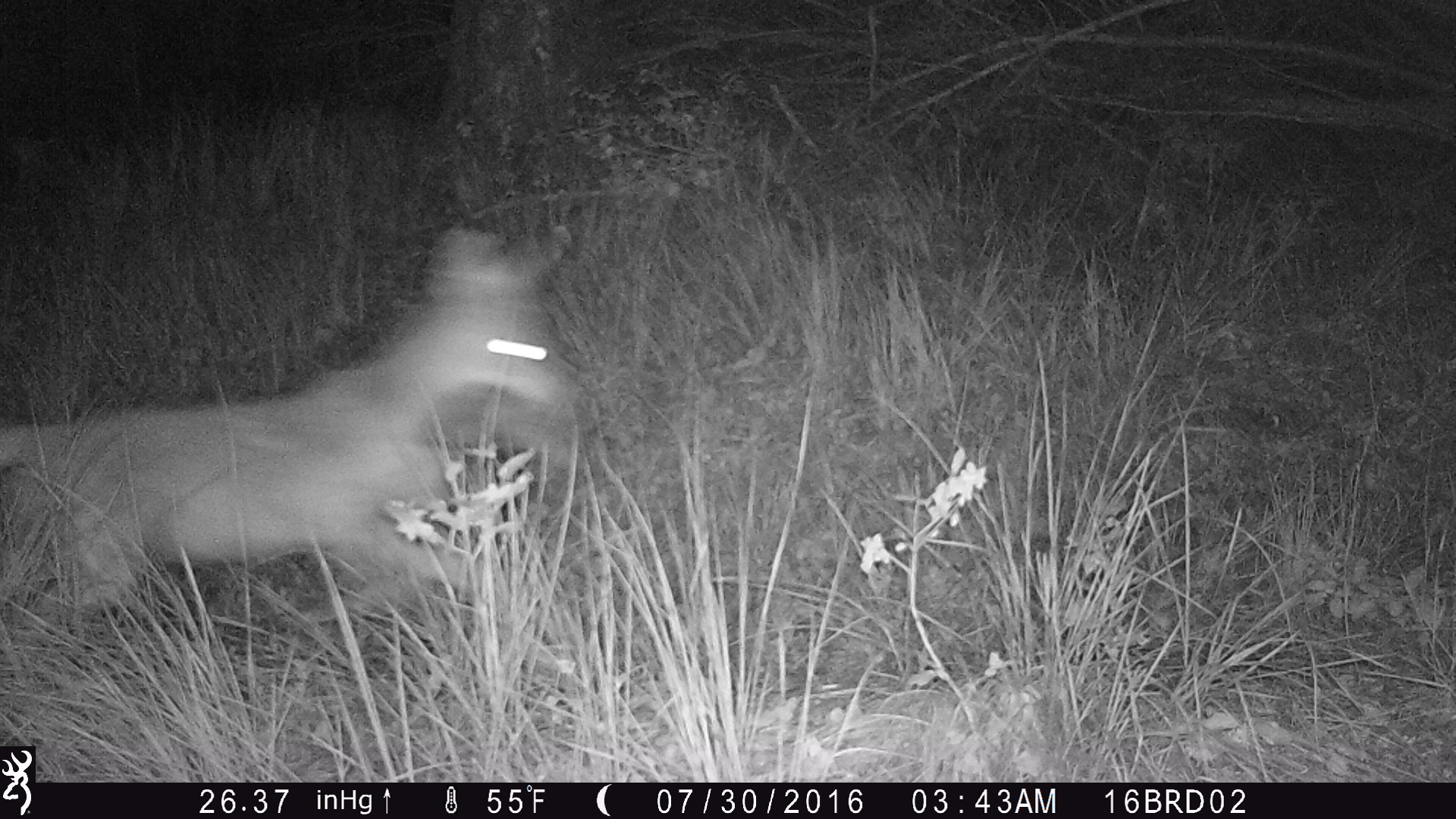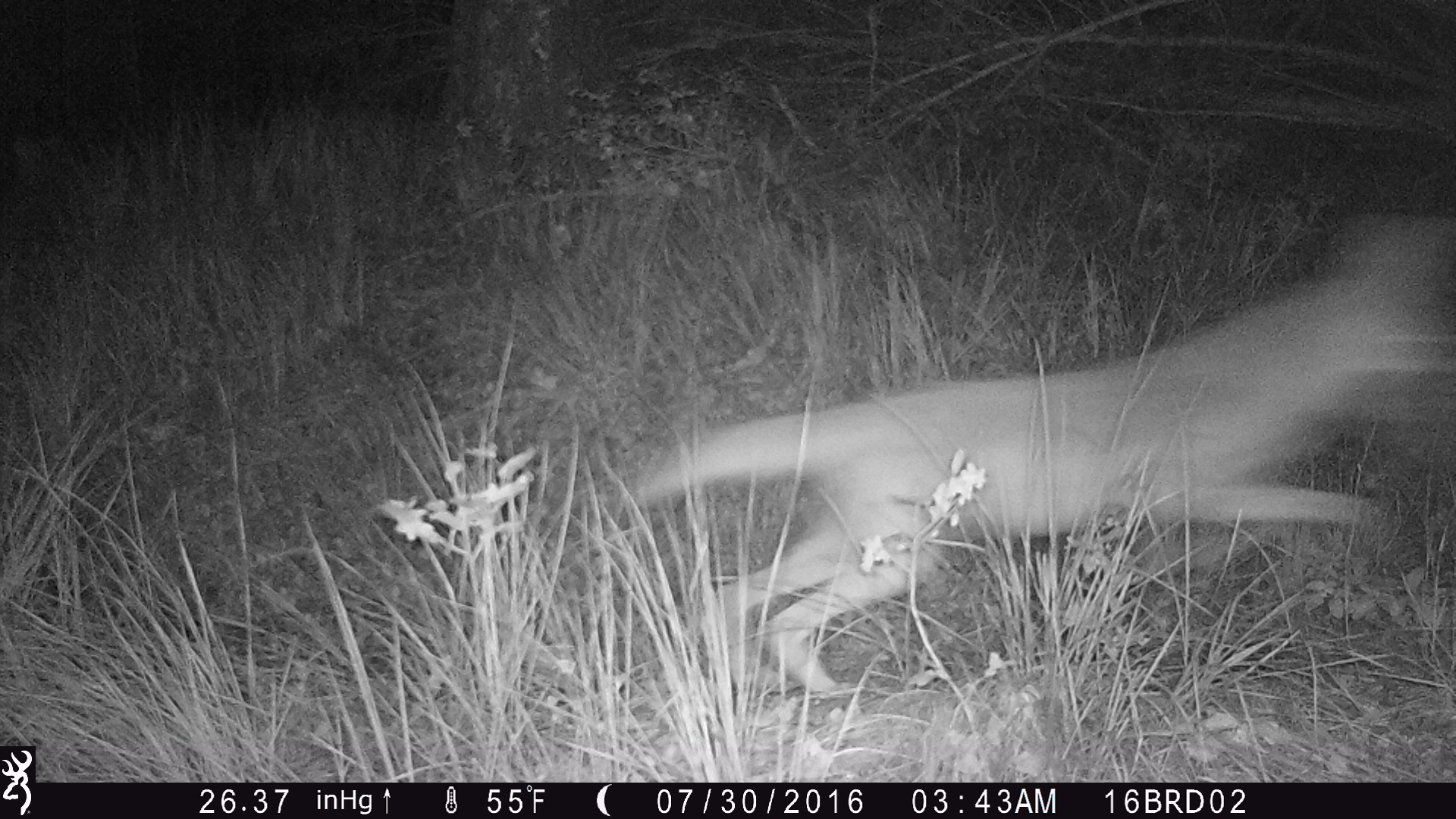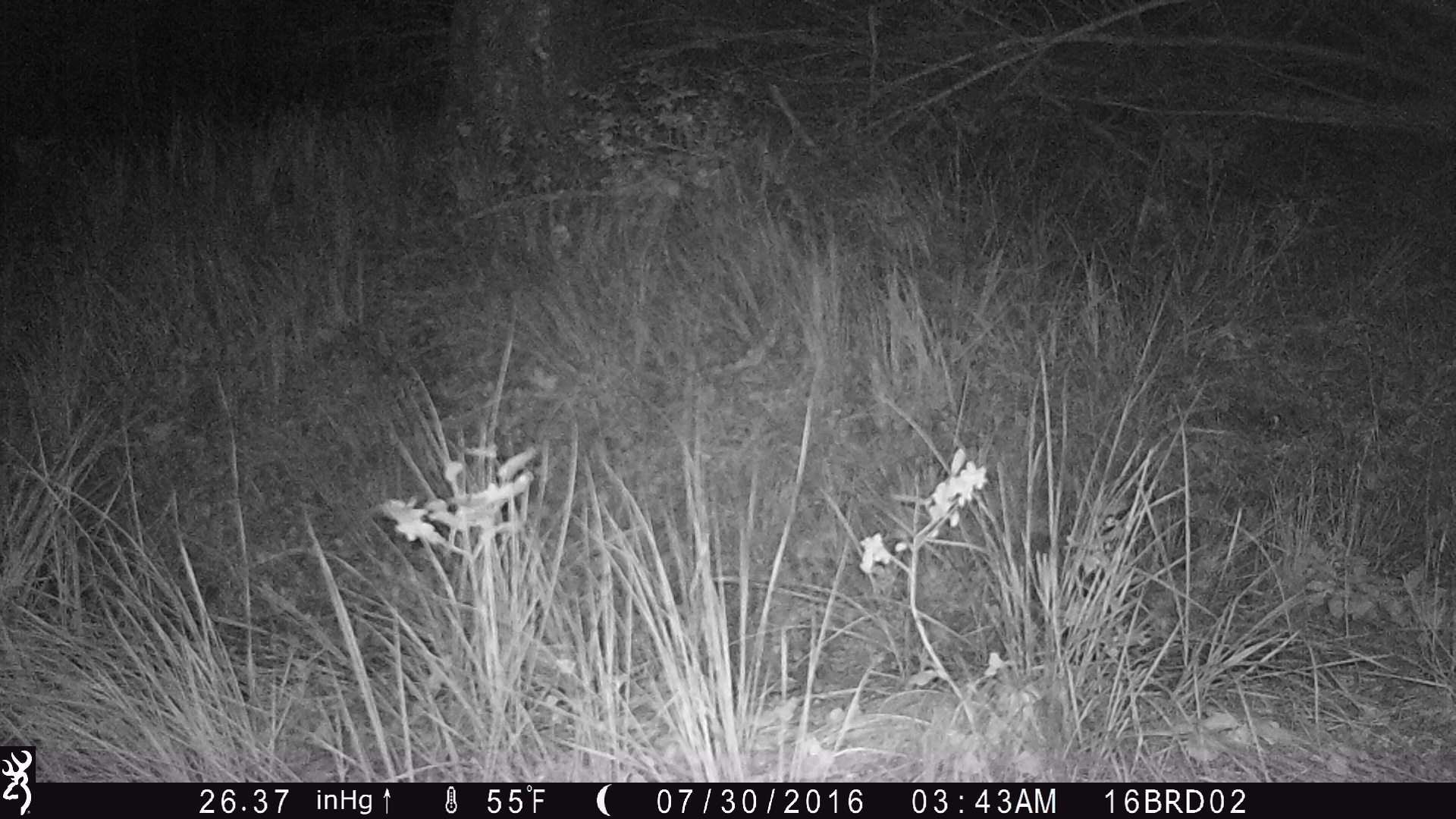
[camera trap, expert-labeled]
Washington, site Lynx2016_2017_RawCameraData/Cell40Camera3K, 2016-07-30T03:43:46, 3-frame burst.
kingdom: Animalia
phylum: Chordata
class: Mammalia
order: Carnivora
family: Canidae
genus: Canis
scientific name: Canis latrans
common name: coyote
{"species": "Canis latrans (coyote)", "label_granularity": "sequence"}